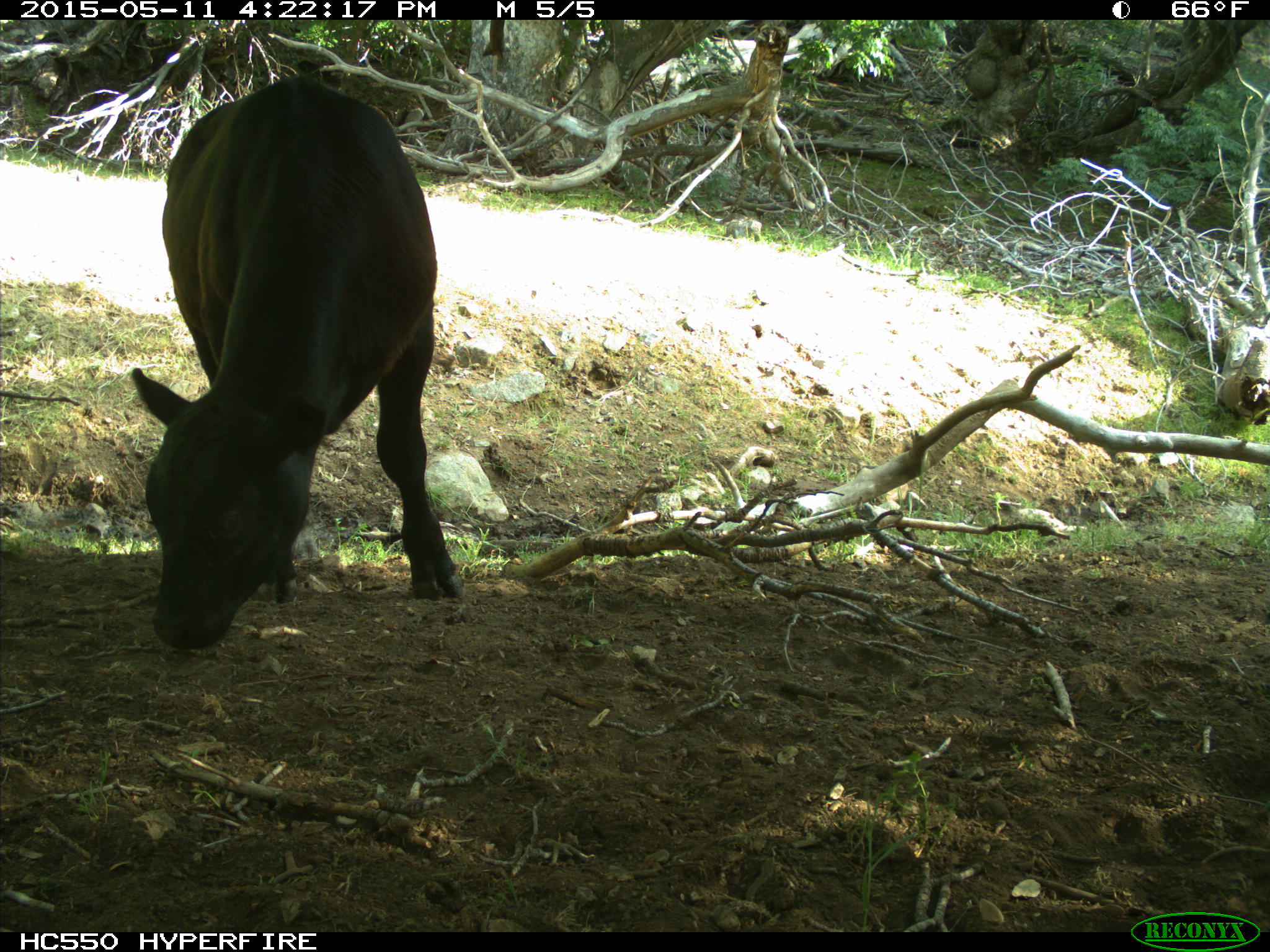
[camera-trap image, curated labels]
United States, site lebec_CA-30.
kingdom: Animalia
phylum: Chordata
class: Mammalia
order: Artiodactyla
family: Bovidae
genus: Bos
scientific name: Bos taurus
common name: domestic cow